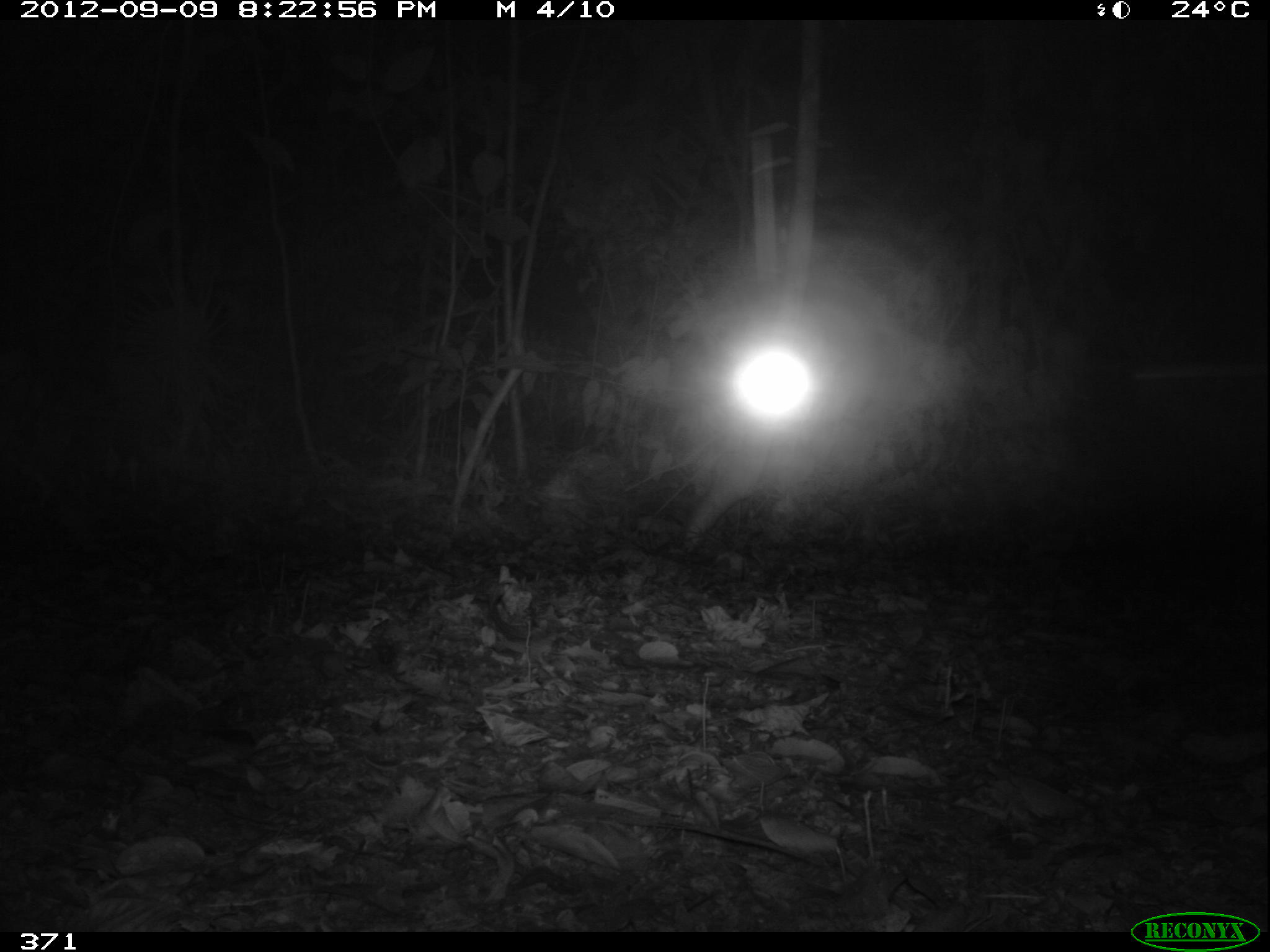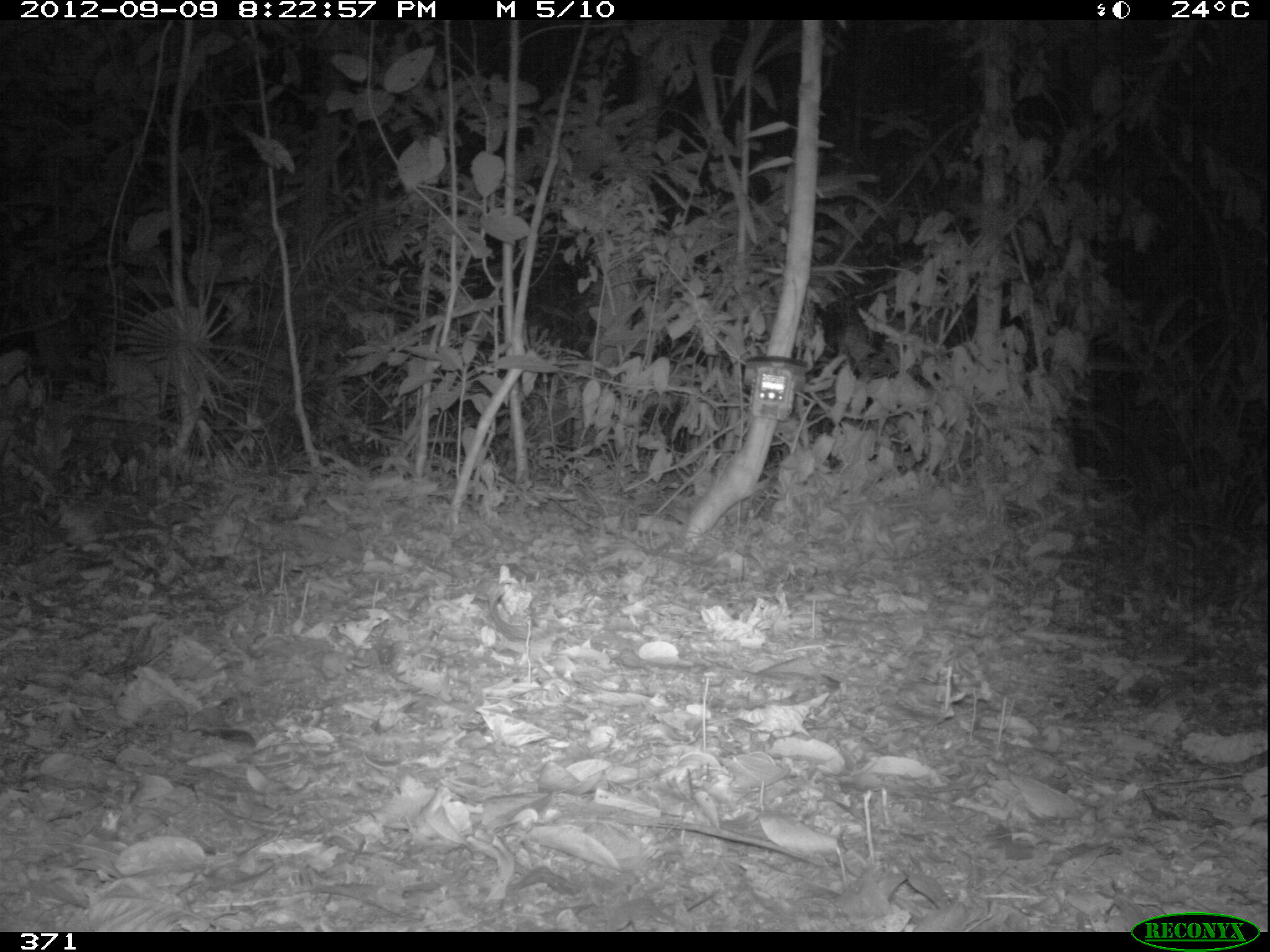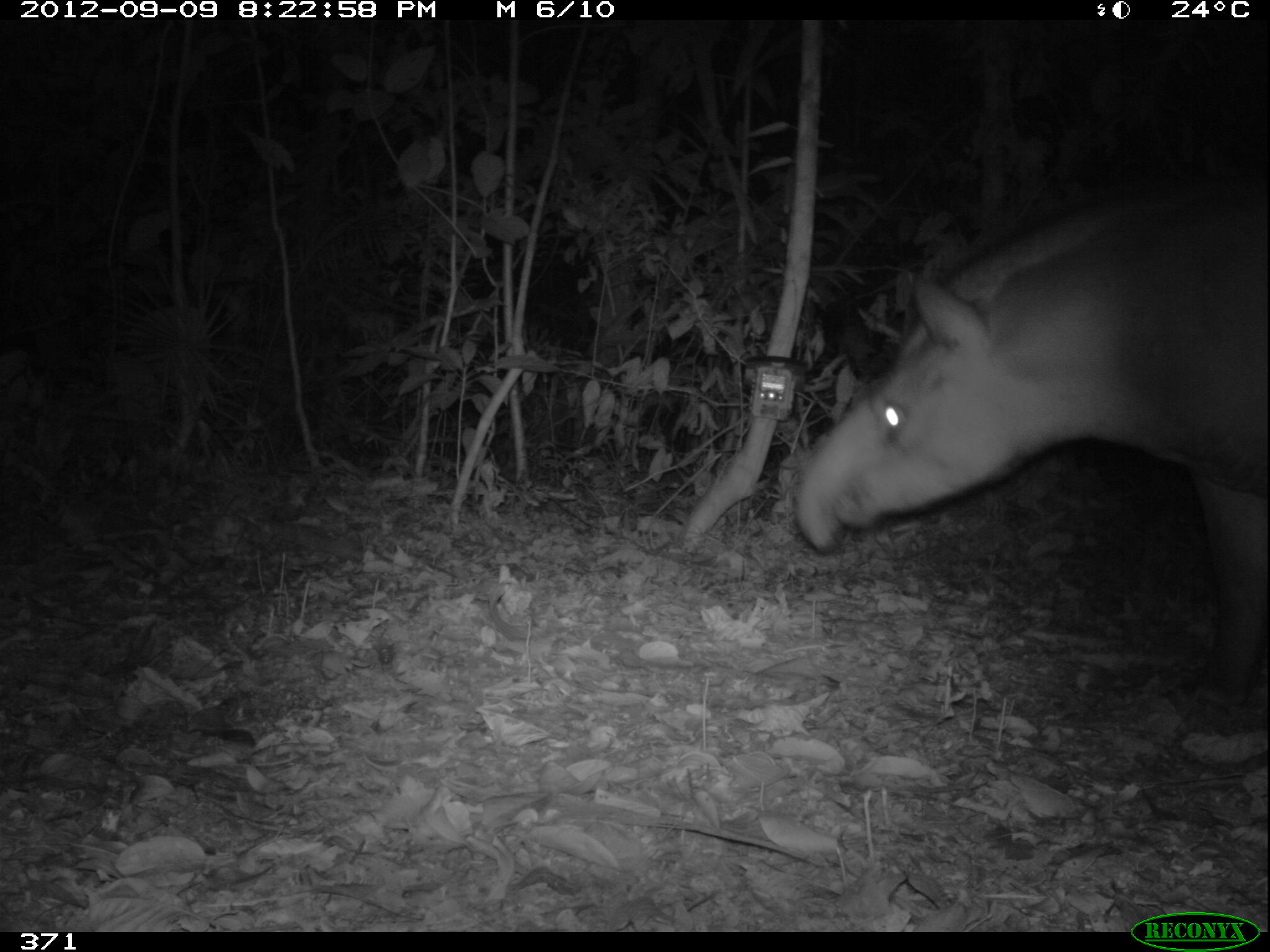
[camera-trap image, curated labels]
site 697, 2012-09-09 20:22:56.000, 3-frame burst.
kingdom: Animalia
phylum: Chordata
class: Mammalia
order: Perissodactyla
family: Tapiridae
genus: Tapirus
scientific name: Tapirus terrestris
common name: south american tapir